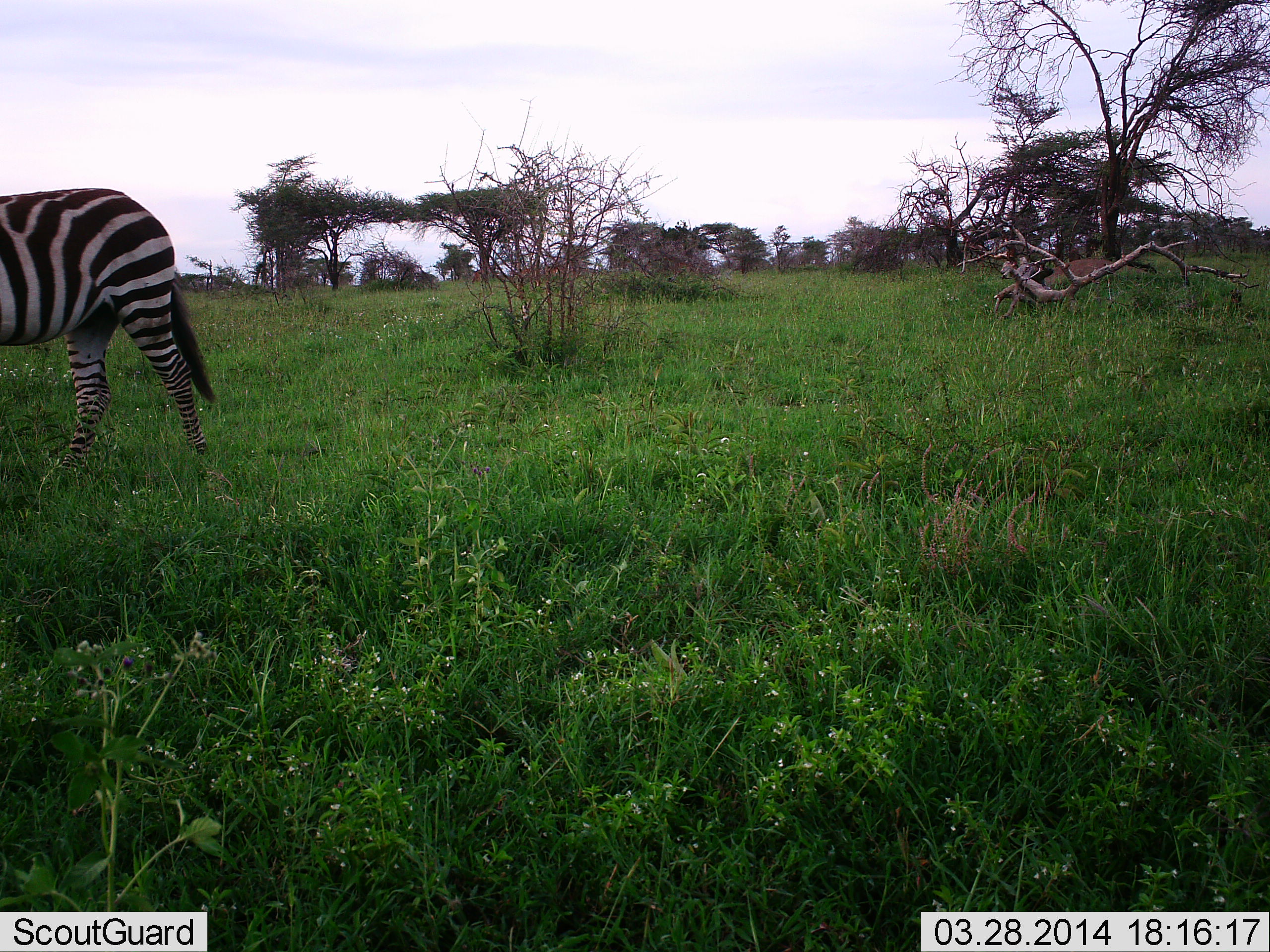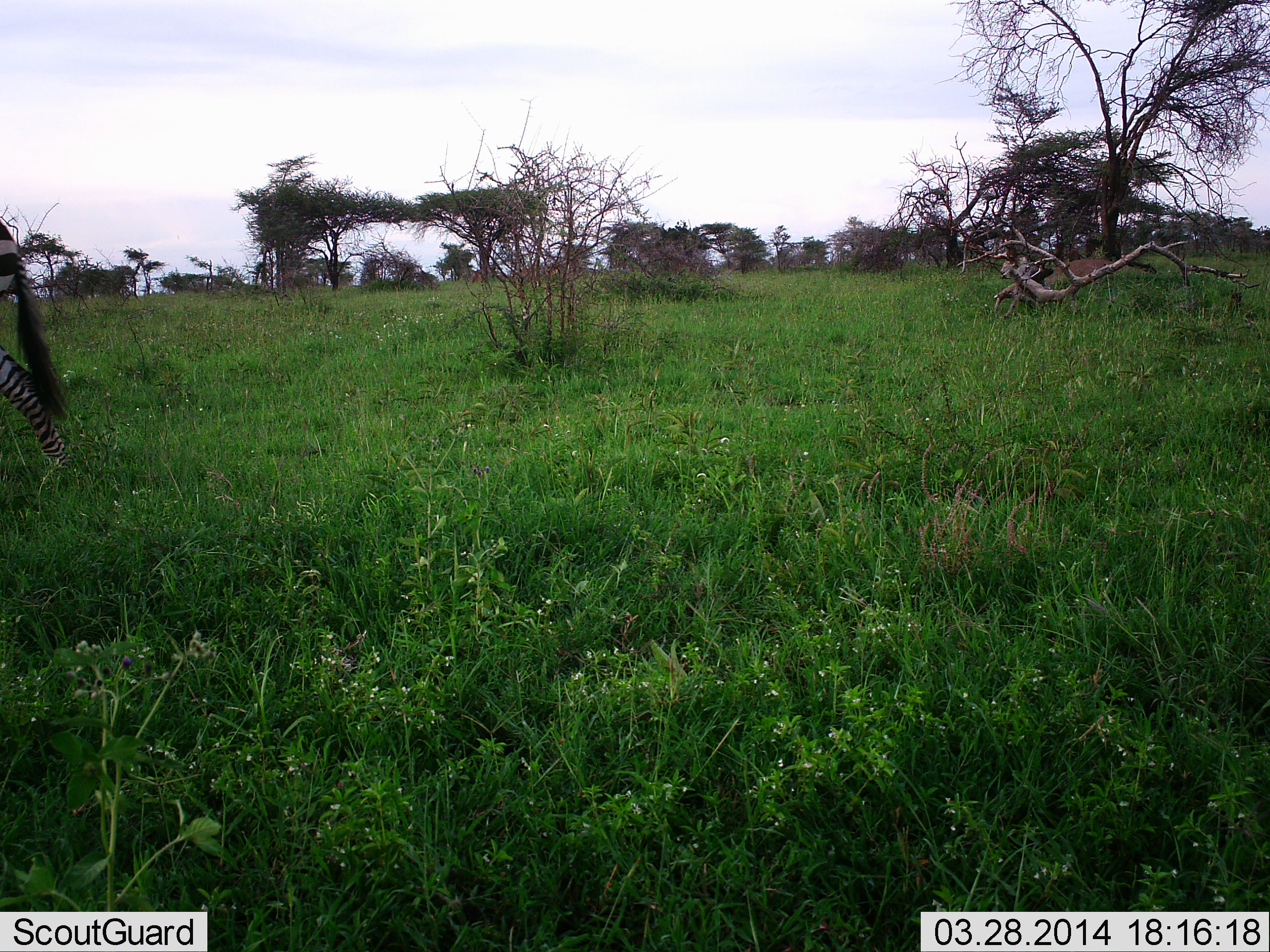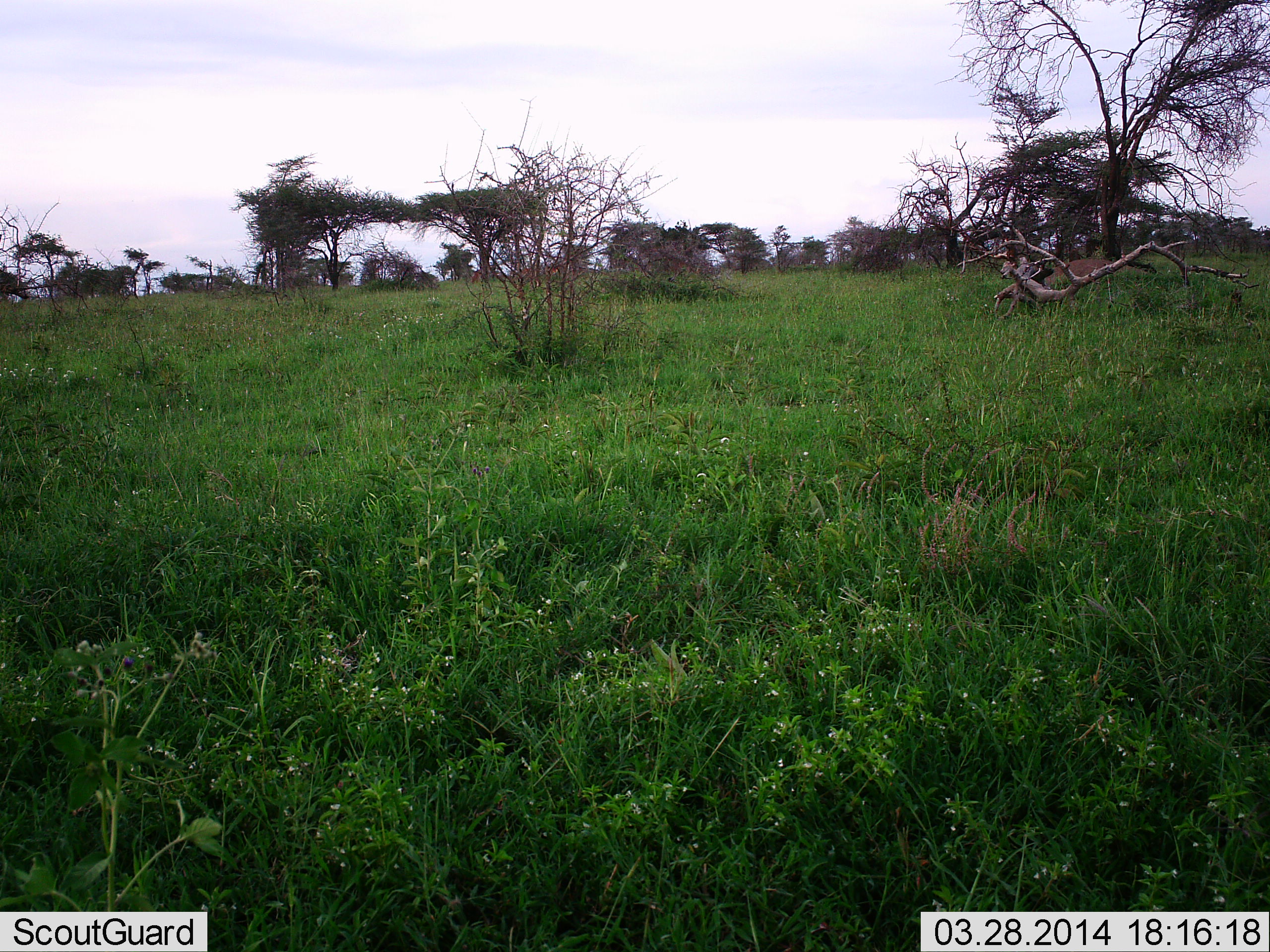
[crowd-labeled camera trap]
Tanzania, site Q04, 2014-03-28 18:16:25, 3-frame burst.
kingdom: Animalia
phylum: Chordata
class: Mammalia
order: Perissodactyla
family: Equidae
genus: Equus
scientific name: Equus quagga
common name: plains zebra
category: zebra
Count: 1.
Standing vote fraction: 0%.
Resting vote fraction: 0%.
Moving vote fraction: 100%.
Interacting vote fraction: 0%.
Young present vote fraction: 0%.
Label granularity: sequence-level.